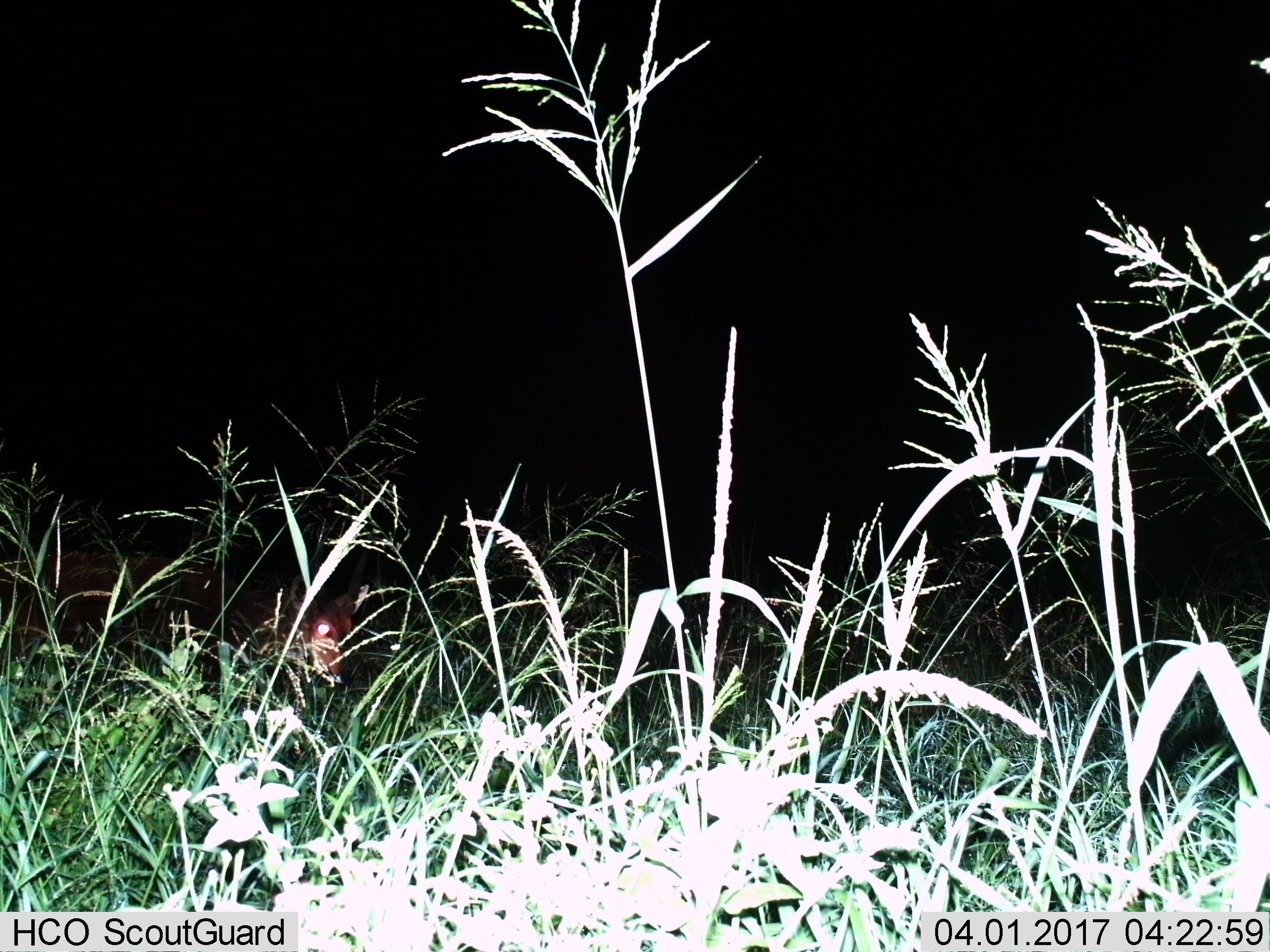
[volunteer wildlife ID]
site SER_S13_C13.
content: unidentified animal